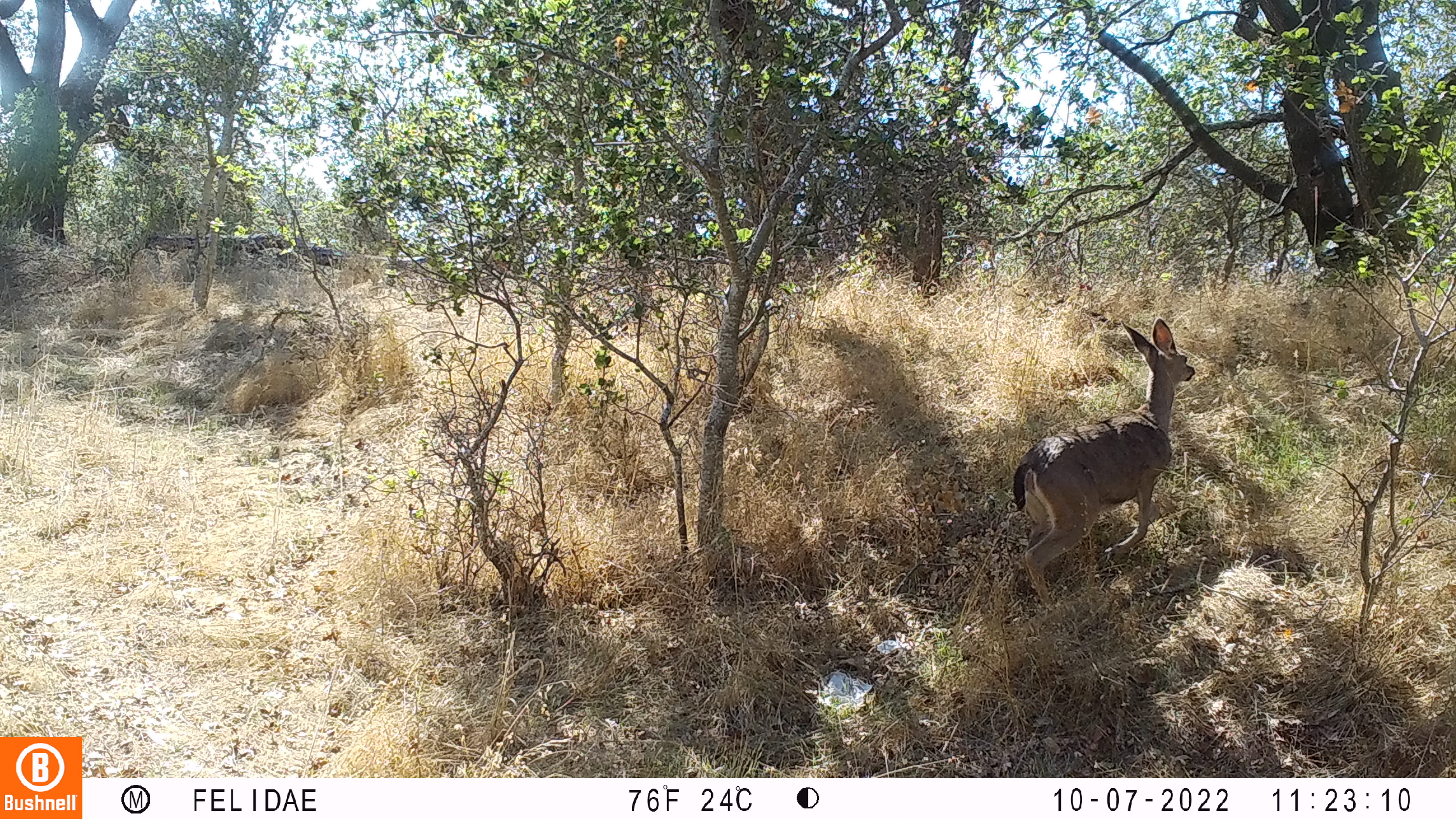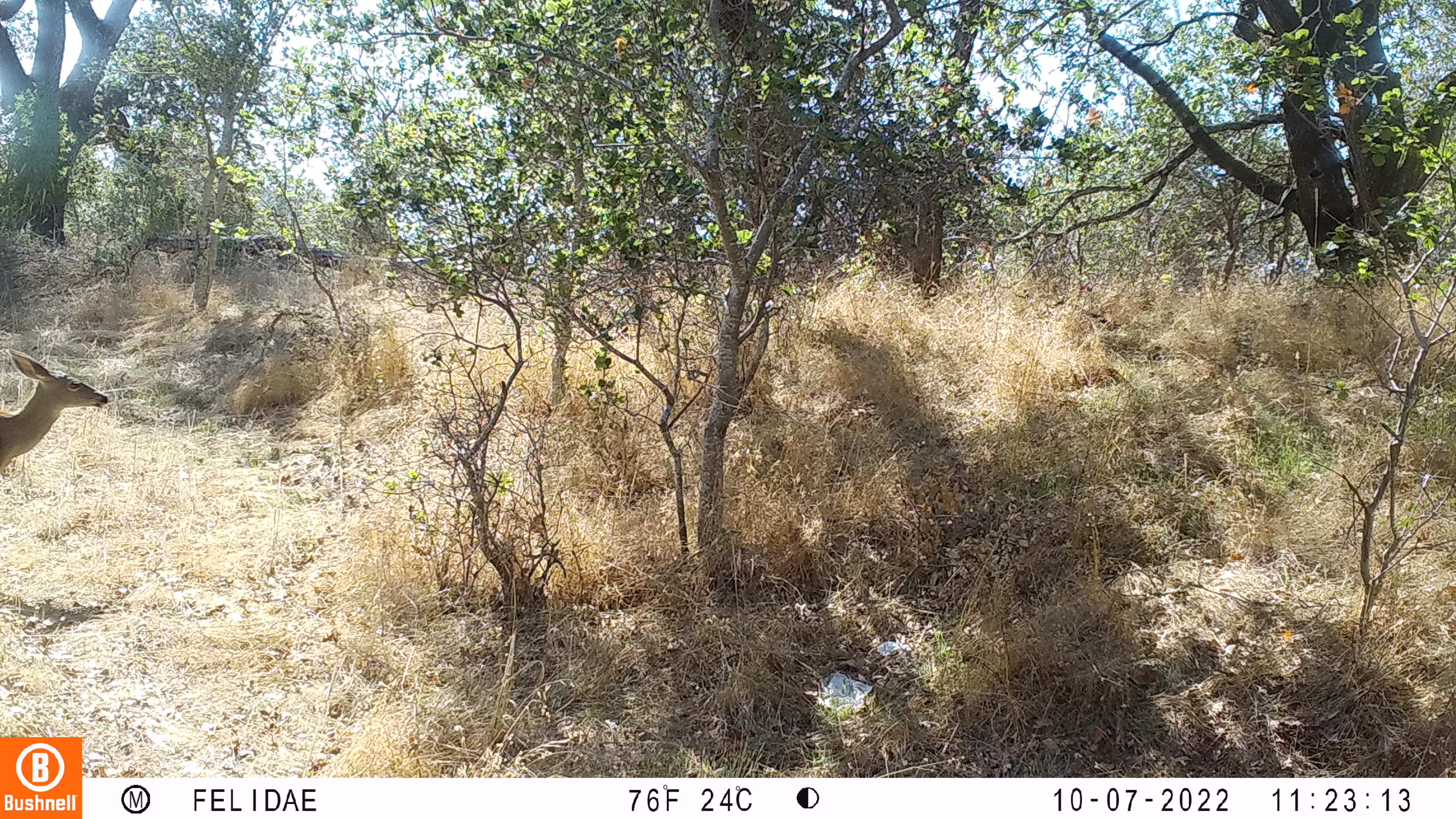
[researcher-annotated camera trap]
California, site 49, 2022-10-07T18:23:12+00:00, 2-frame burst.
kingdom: Animalia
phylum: Chordata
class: Mammalia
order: Artiodactyla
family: Cervidae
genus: Odocoileus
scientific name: Odocoileus hemionus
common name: mule deer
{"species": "mule deer (Odocoileus hemionus)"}